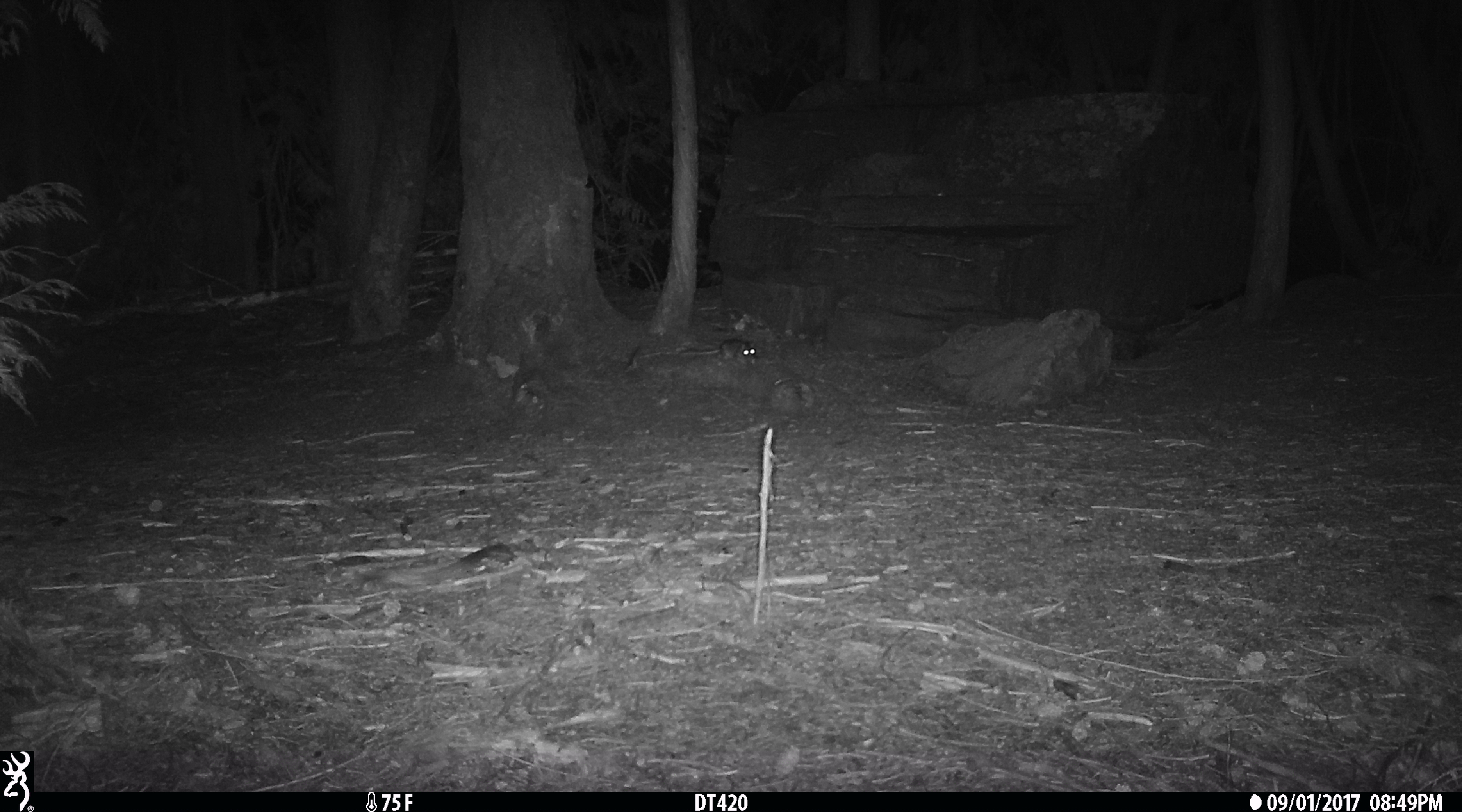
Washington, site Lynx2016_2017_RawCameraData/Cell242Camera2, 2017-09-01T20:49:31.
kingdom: Animalia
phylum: Chordata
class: Mammalia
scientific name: Mammalia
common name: small mammal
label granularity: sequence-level